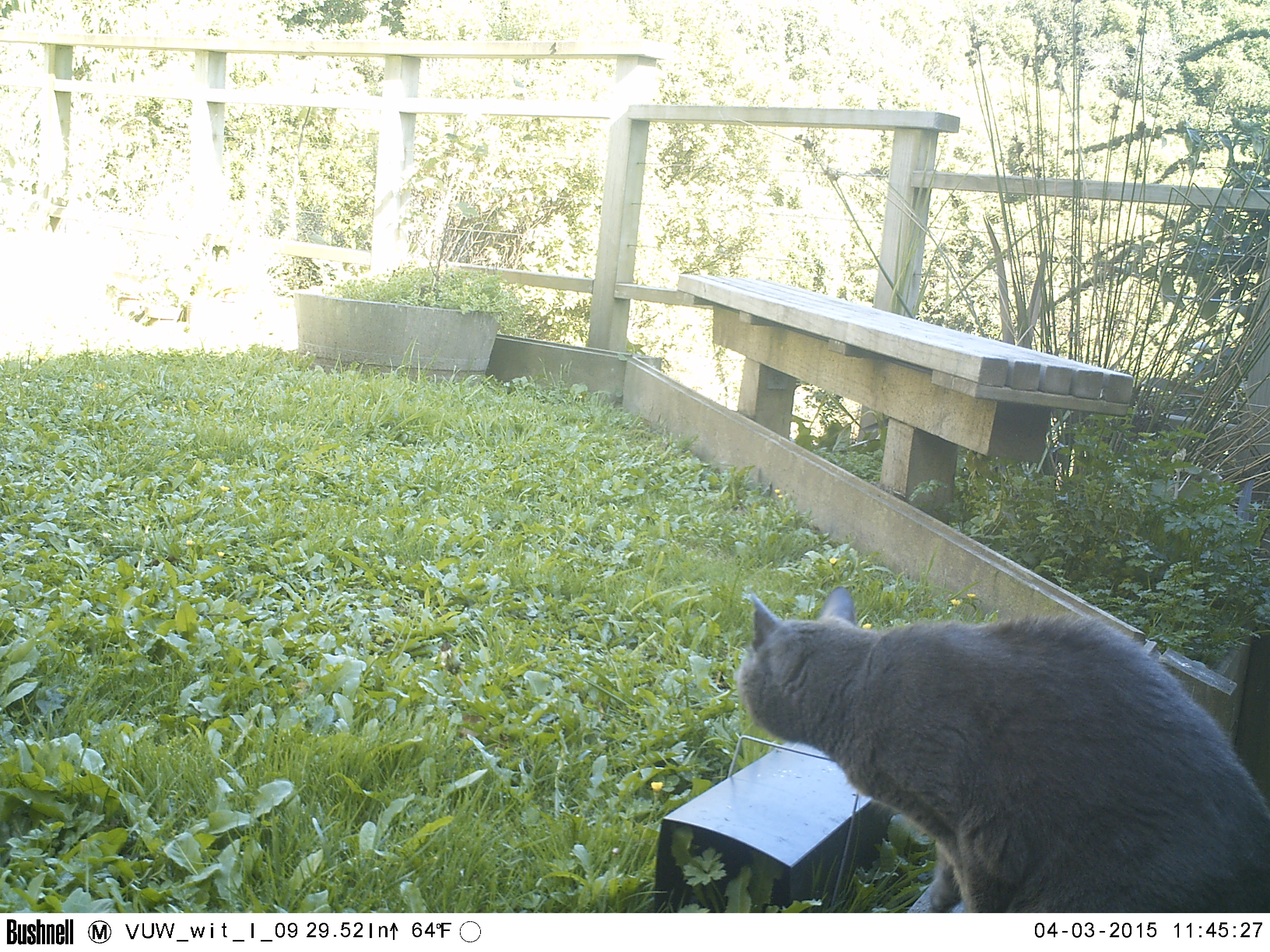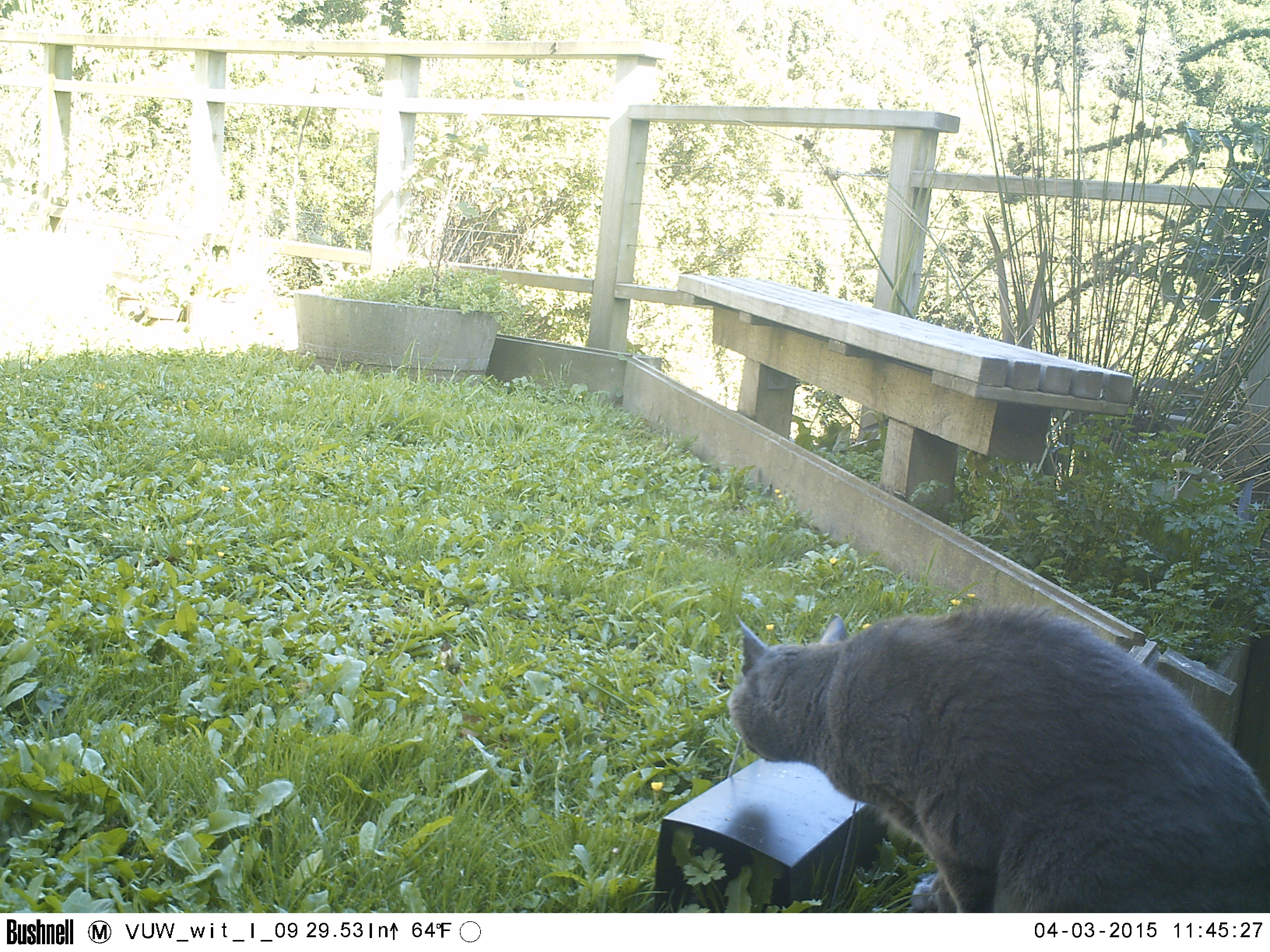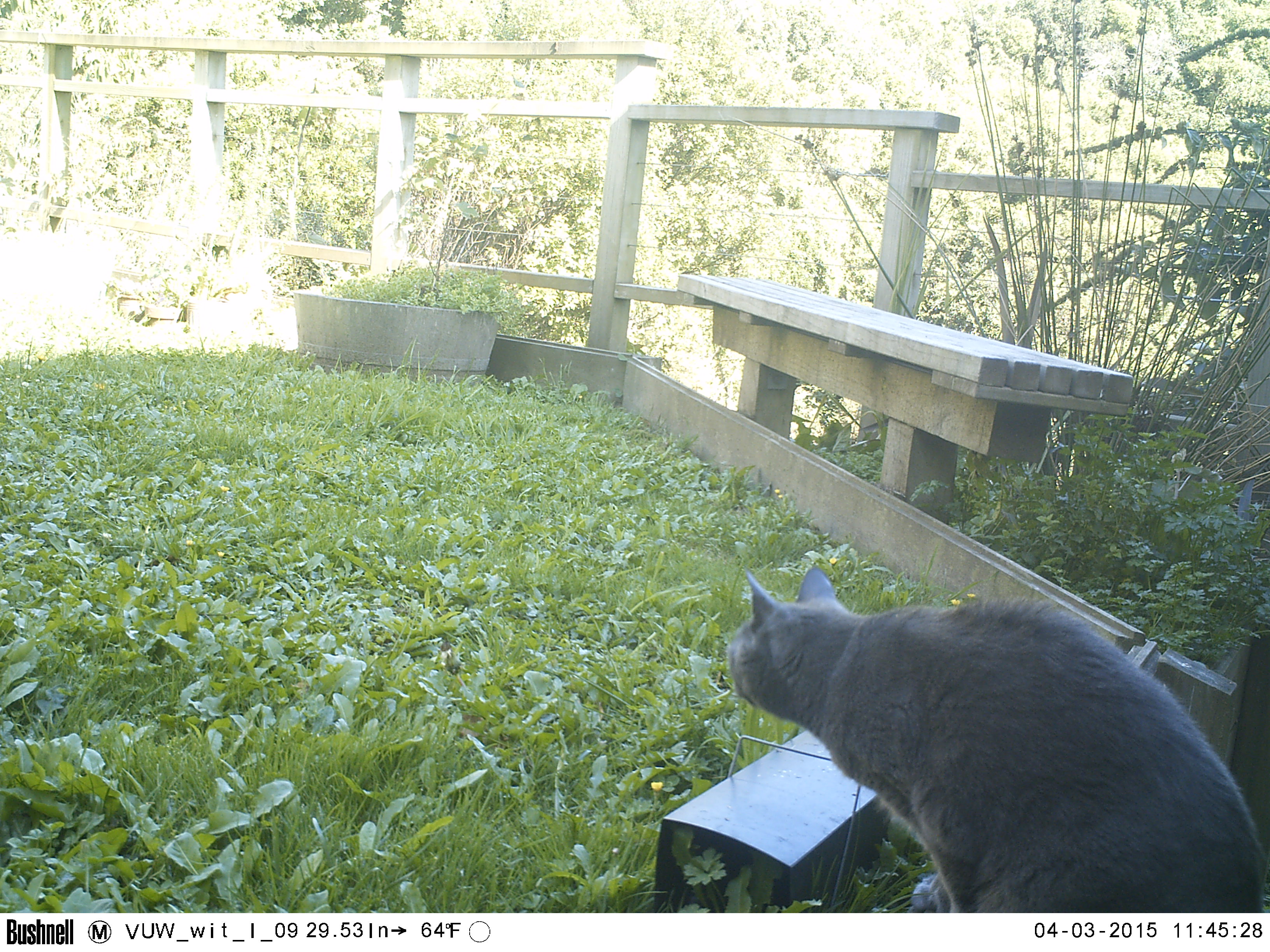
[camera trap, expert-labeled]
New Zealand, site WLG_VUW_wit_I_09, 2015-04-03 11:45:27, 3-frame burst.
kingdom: Animalia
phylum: Chordata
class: Mammalia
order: Carnivora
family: Felidae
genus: Felis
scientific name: Felis catus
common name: domestic cat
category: cat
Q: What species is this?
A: Cat (domestic cat) (Felis catus).